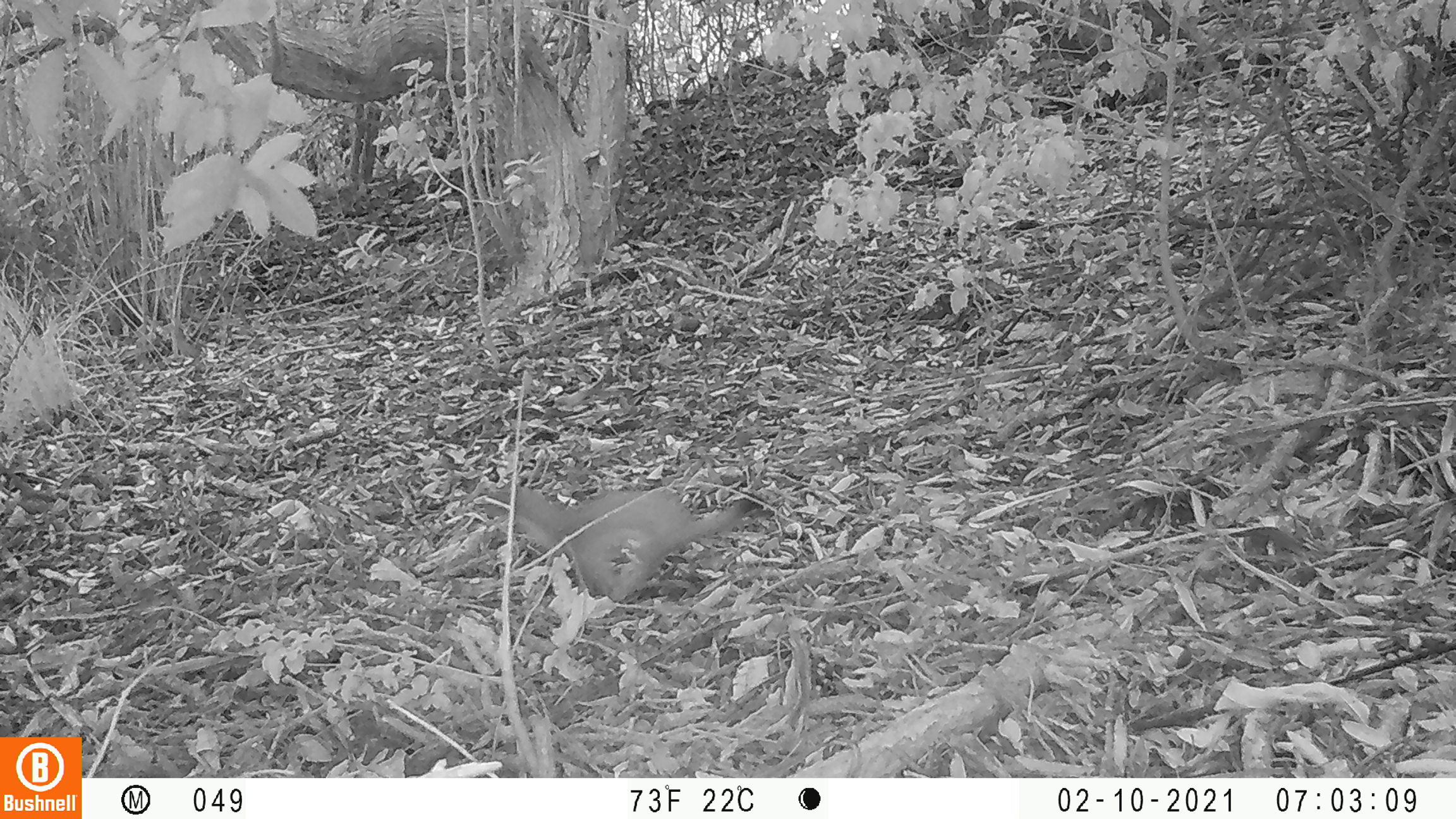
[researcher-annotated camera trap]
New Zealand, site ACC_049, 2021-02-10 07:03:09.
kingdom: Animalia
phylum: Chordata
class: Mammalia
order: Carnivora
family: Mustelidae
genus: Mustela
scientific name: Mustela erminea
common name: stoat